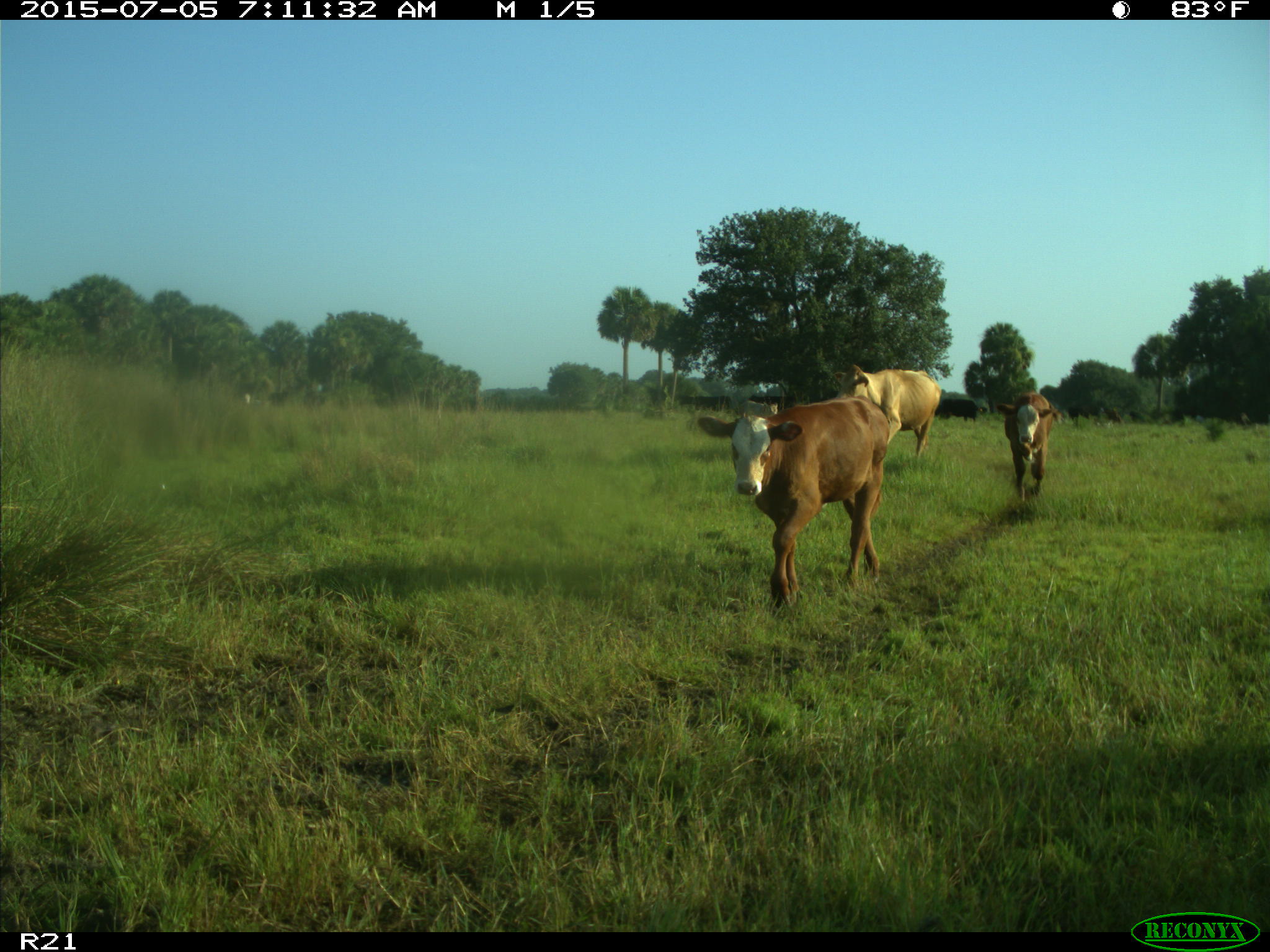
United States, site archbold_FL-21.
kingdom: Animalia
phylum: Chordata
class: Mammalia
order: Artiodactyla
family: Bovidae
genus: Bos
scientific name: Bos taurus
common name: domestic cow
Bos taurus (domestic cow).